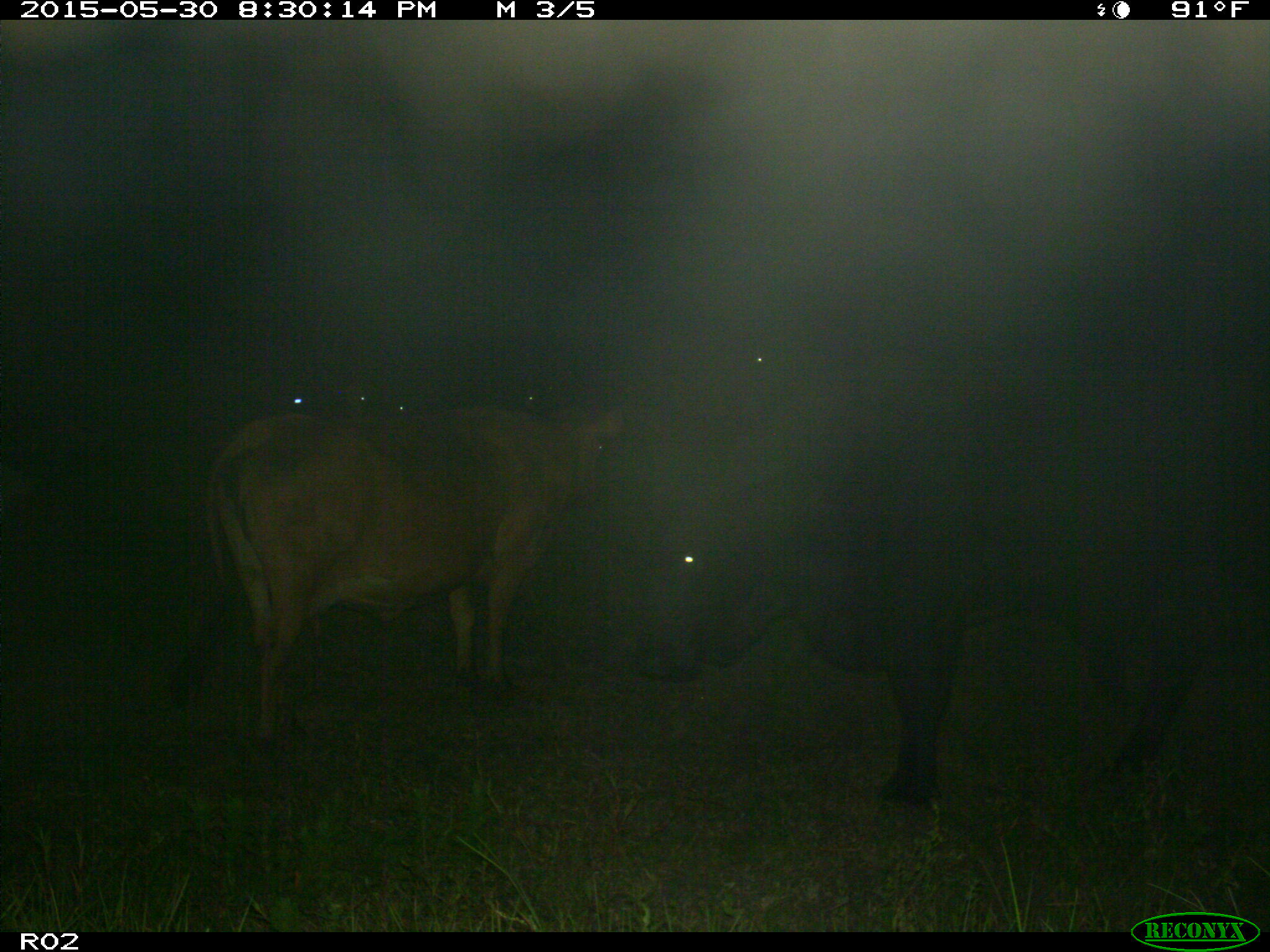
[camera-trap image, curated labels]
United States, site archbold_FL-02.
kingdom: Animalia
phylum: Chordata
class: Mammalia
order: Artiodactyla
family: Bovidae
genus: Bos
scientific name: Bos taurus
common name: domestic cow